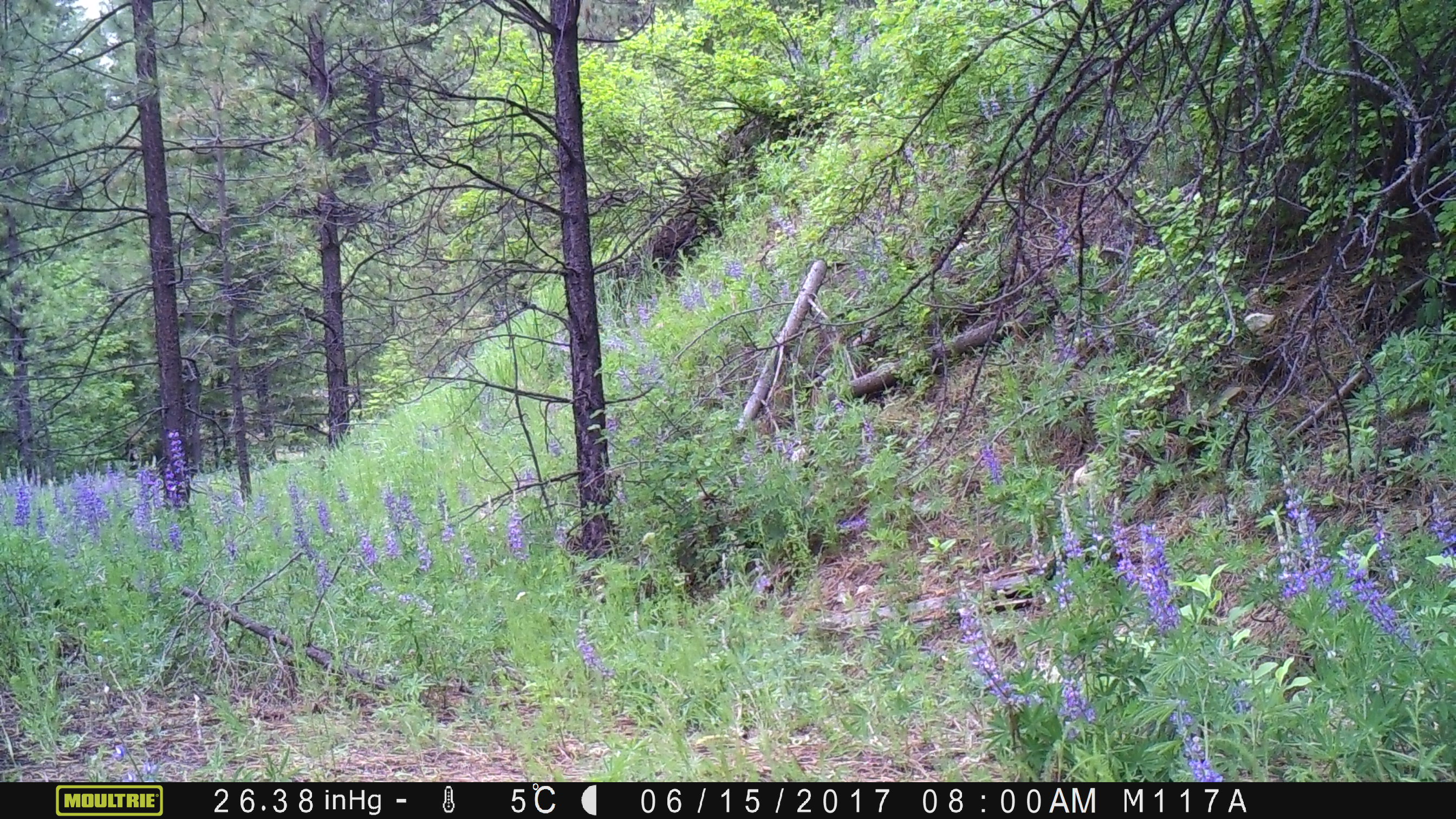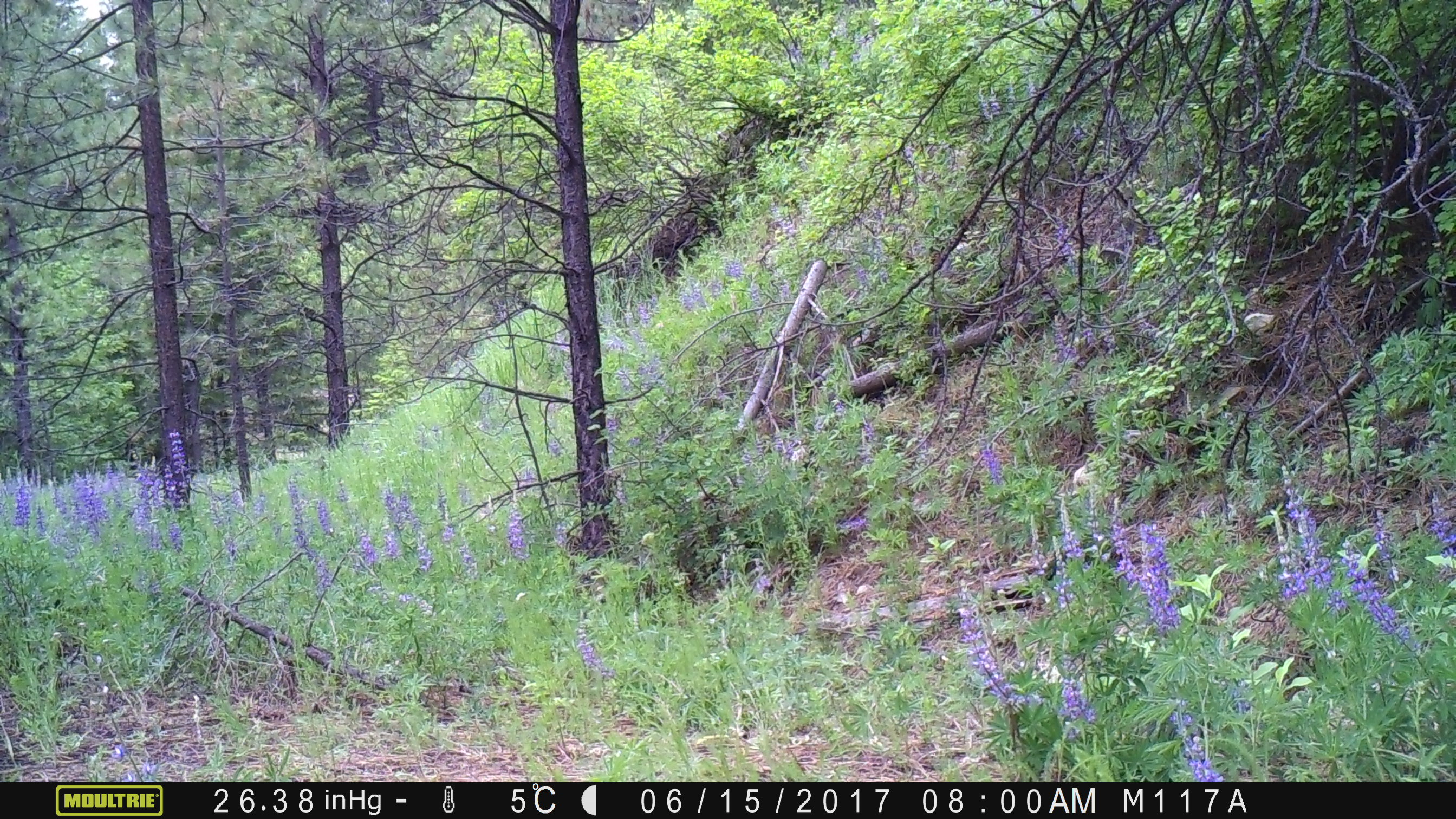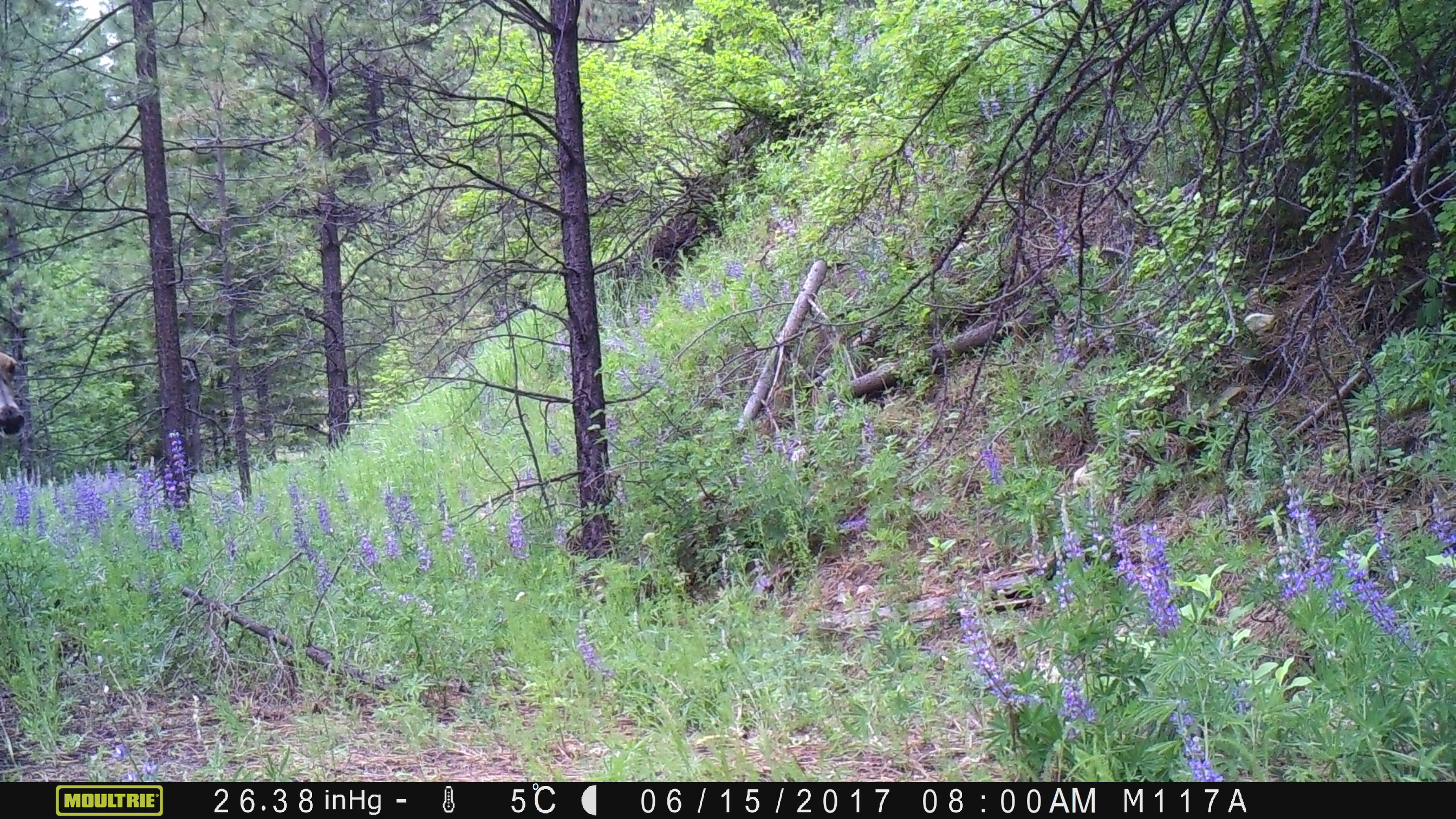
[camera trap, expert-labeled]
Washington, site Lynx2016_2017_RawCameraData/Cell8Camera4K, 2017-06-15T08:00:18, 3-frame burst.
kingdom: Animalia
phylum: Chordata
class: Mammalia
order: Artiodactyla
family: Cervidae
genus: Odocoileus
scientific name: Odocoileus hemionus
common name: mule deer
Odocoileus hemionus (mule deer). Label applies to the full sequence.